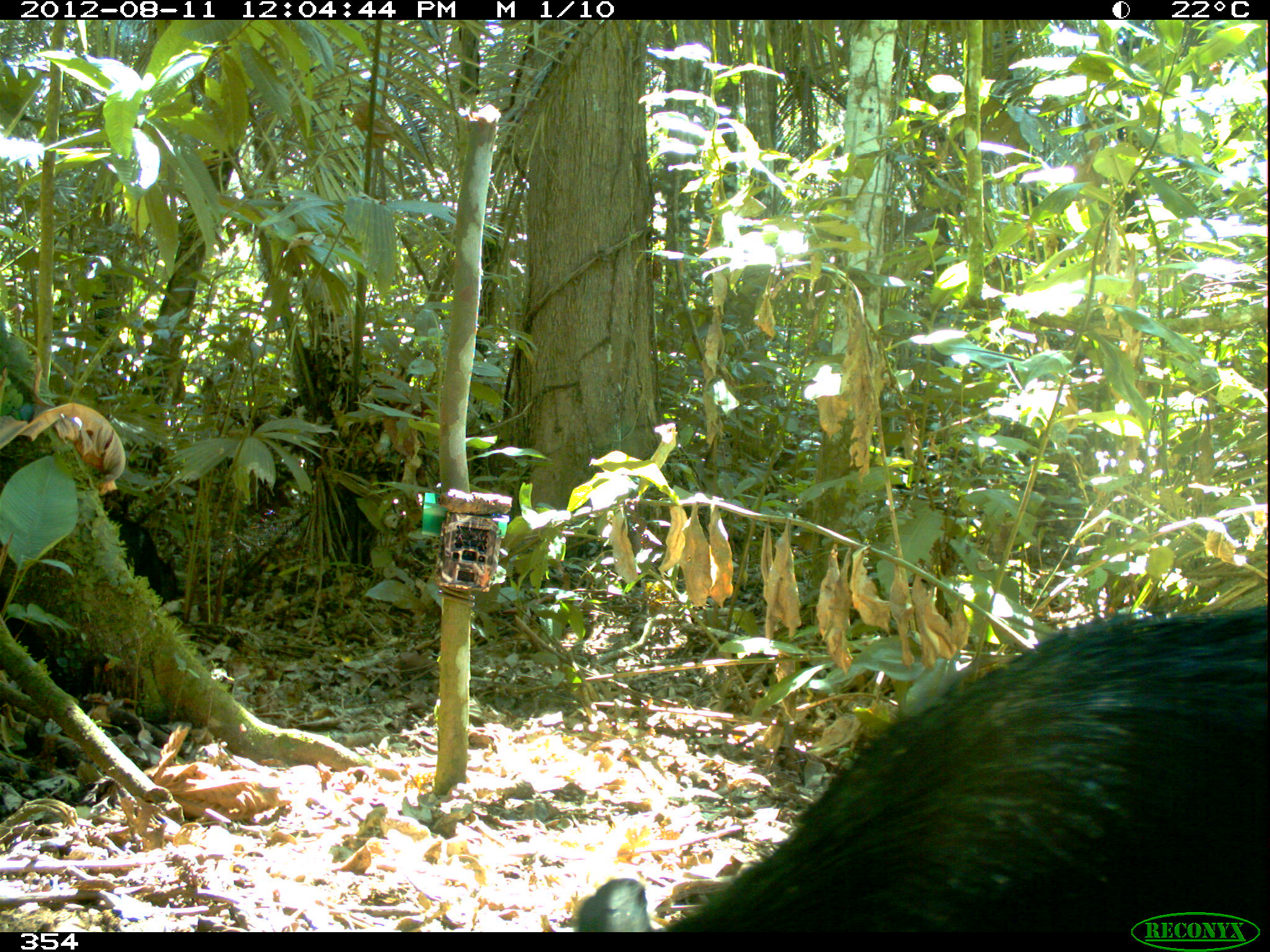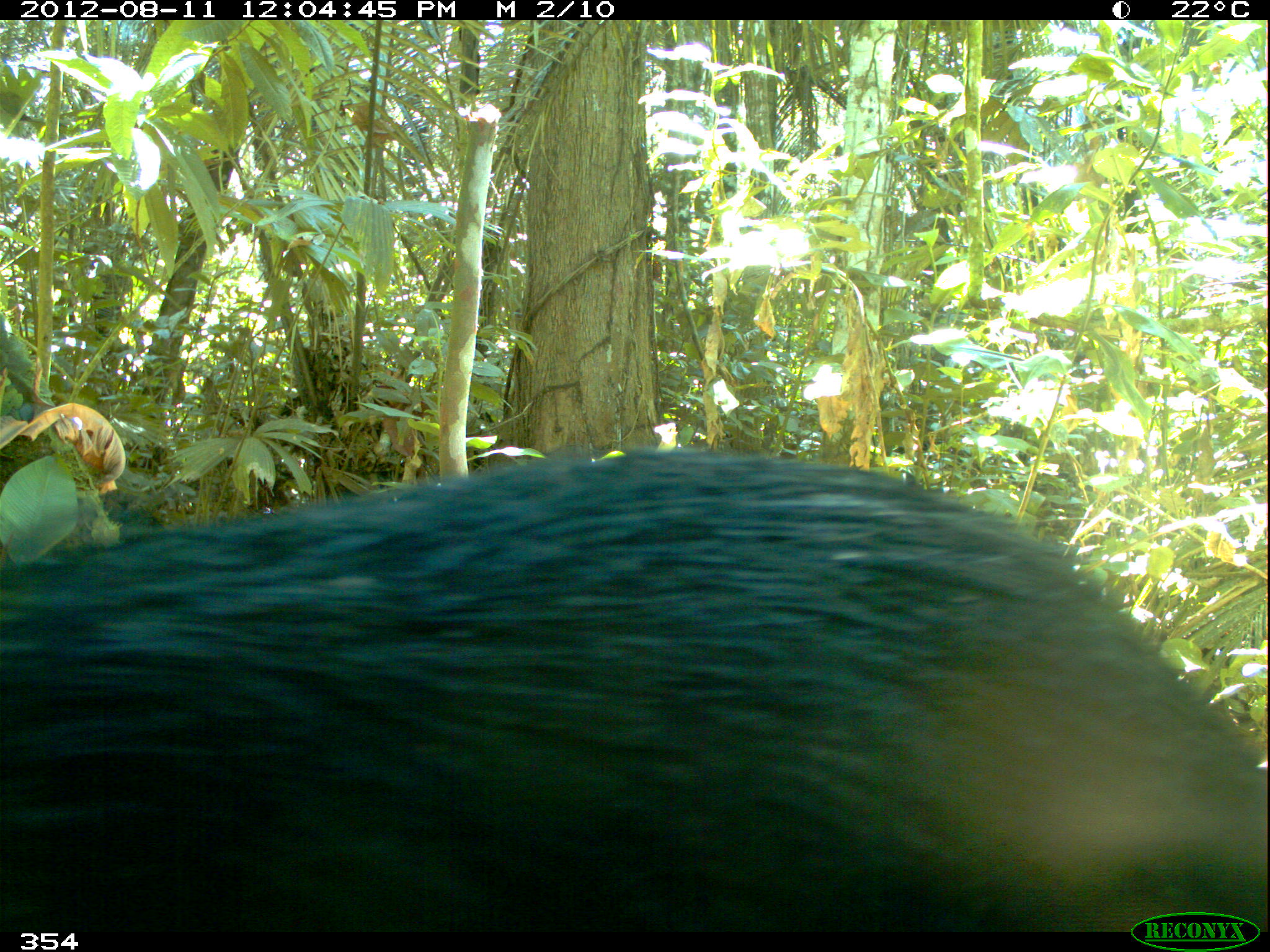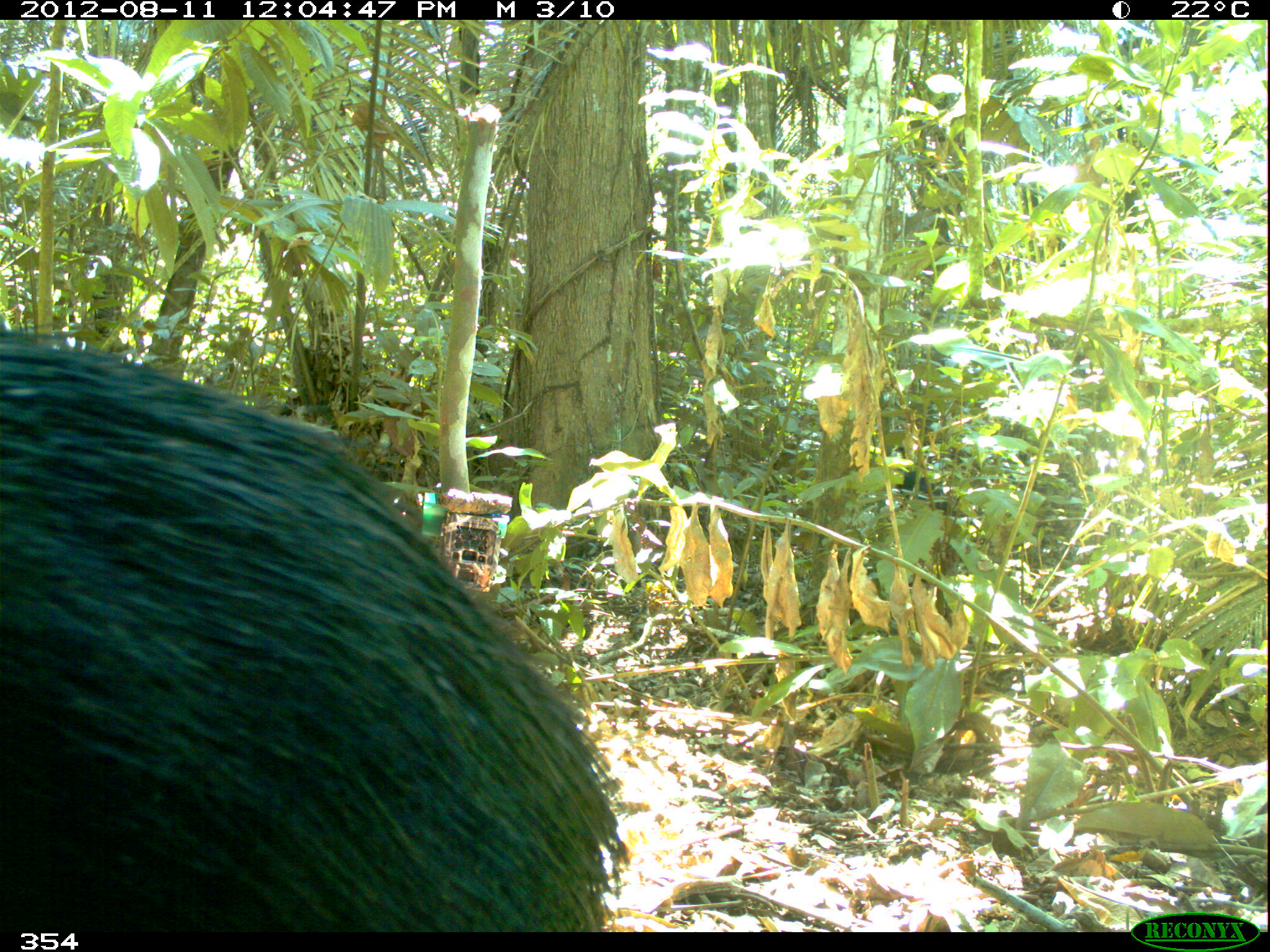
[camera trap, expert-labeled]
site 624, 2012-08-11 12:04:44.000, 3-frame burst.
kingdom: Animalia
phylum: Chordata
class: Mammalia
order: Artiodactyla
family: Tayassuidae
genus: Tayassu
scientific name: Tayassu pecari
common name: white-lipped peccary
Tayassu pecari (white-lipped peccary).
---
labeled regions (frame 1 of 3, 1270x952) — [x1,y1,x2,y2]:
tayassu pecari: [576,606,1267,932]; [109,516,180,604]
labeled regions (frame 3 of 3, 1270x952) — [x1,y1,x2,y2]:
tayassu pecari: [0,326,624,932]